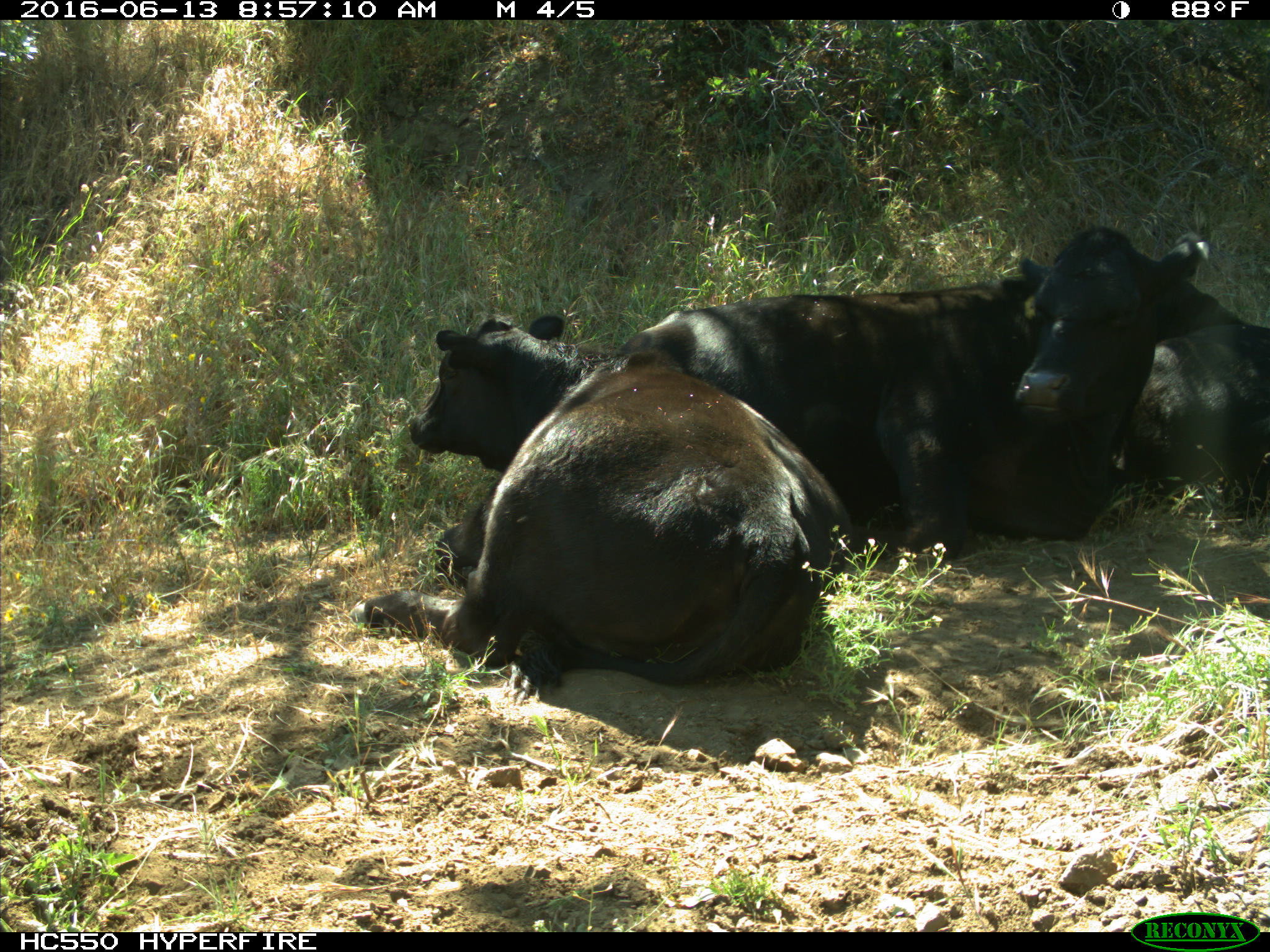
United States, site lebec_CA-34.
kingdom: Animalia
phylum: Chordata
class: Mammalia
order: Artiodactyla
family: Bovidae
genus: Bos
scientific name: Bos taurus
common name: domestic cow